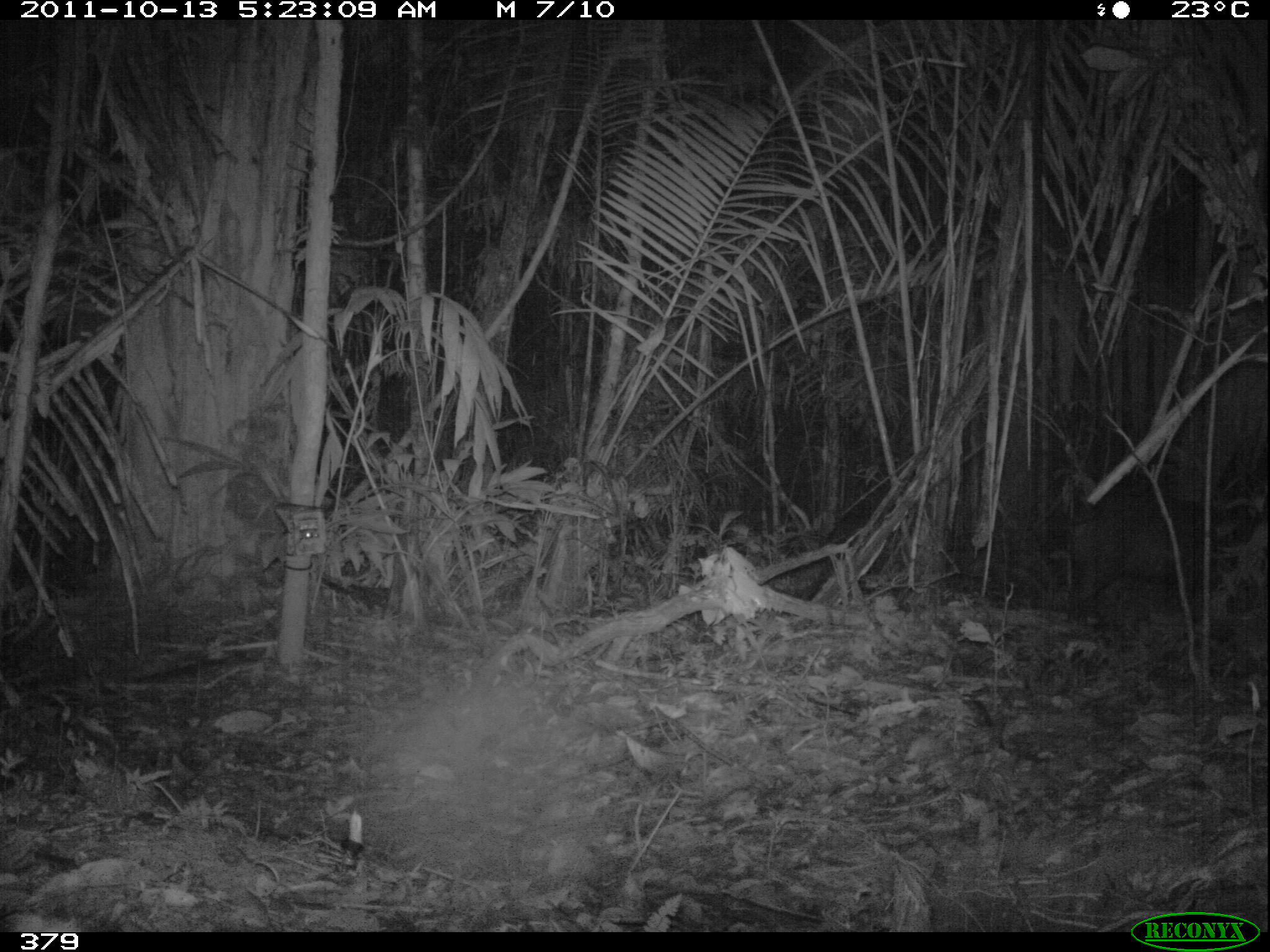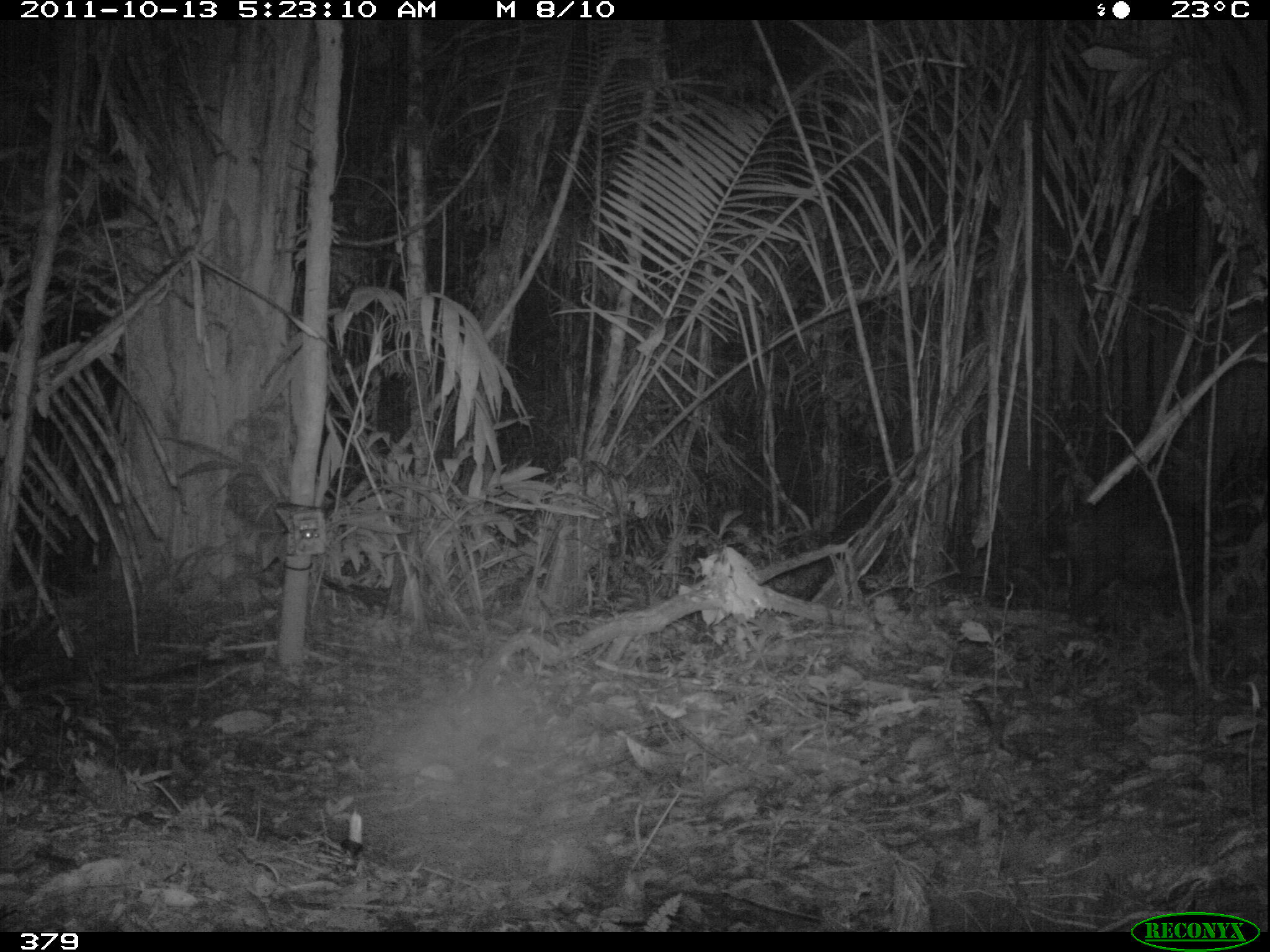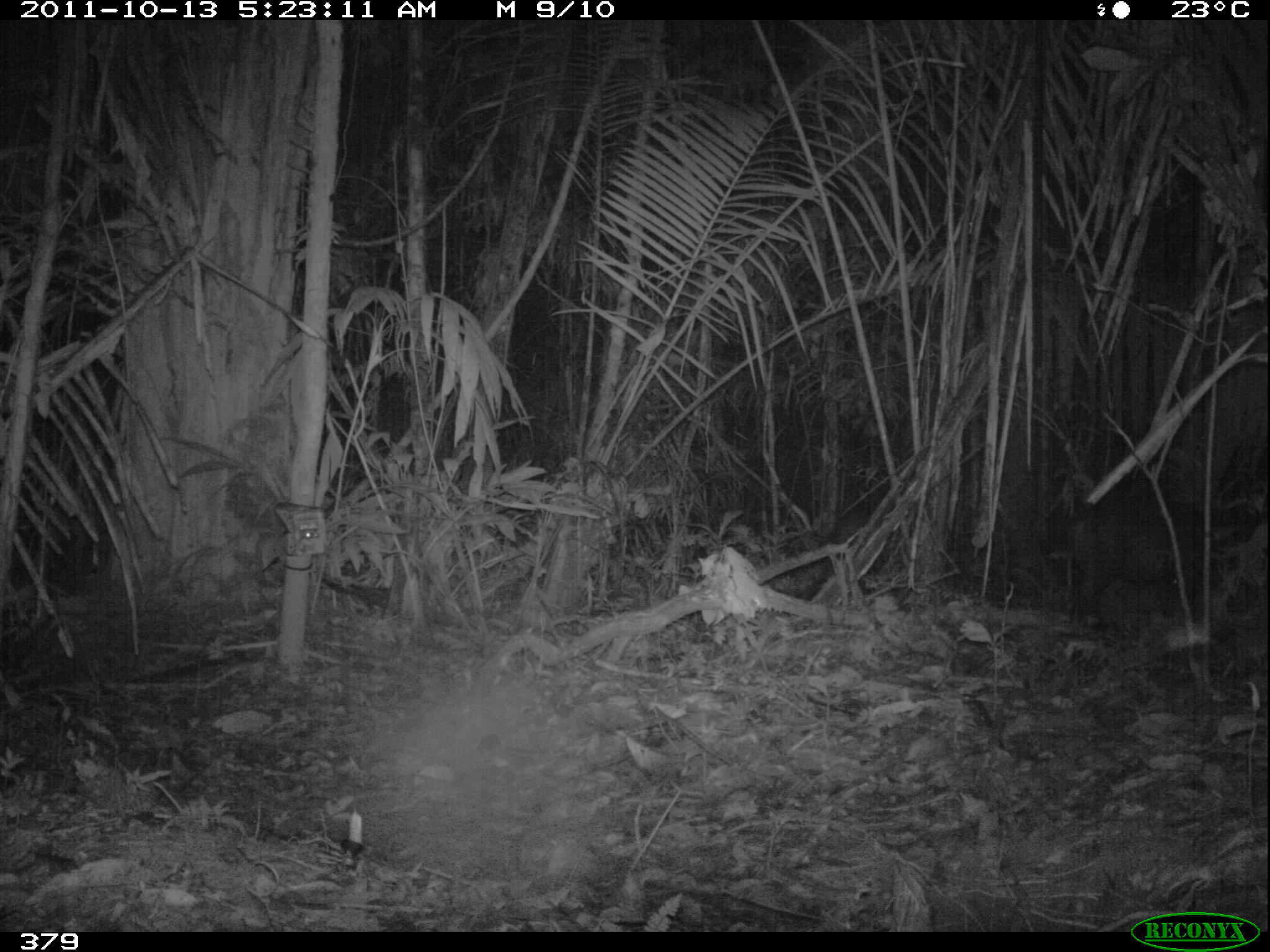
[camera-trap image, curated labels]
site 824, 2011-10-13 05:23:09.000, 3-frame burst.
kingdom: Animalia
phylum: Chordata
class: Mammalia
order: Artiodactyla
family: Tayassuidae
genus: Tayassu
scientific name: Tayassu pecari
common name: white-lipped peccary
Tayassu pecari (white-lipped peccary).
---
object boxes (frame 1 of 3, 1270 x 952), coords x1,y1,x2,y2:
tayassu pecari: 1064,491,1266,629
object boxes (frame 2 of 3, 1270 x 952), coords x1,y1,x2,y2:
tayassu pecari: 1052,481,1257,621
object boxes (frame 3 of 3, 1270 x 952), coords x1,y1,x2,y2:
tayassu pecari: 1064,500,1257,627